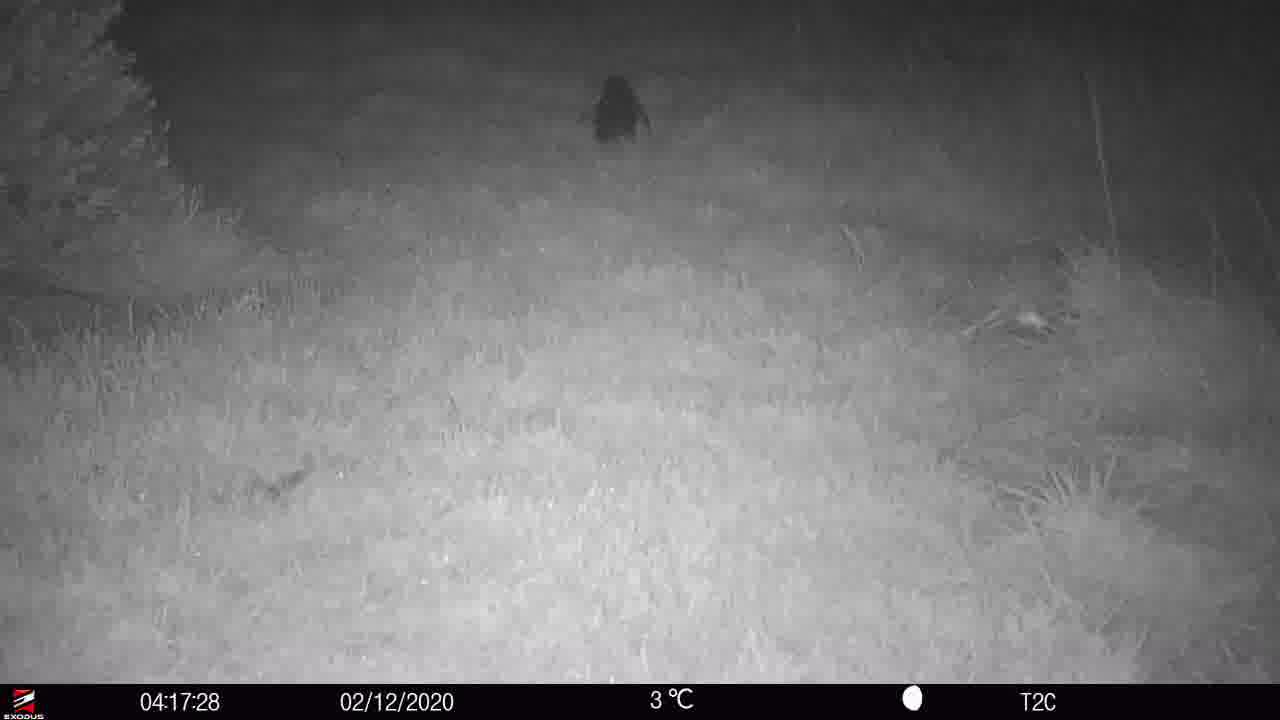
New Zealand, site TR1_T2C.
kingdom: Animalia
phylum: Chordata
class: Aves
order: Sphenisciformes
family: Spheniscidae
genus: Eudyptula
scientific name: Eudyptula minor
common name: little blue penguin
Little blue penguin (Eudyptula minor).